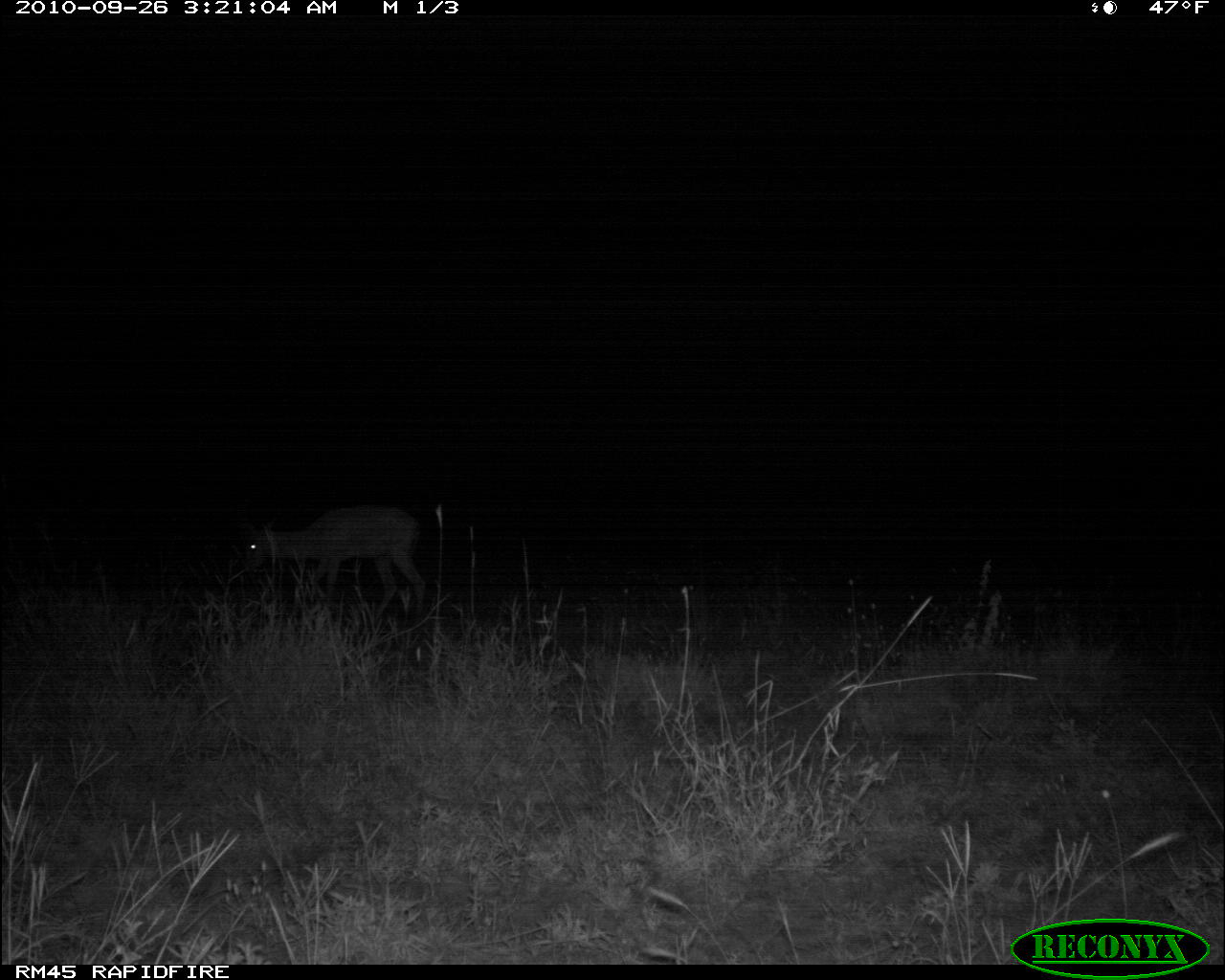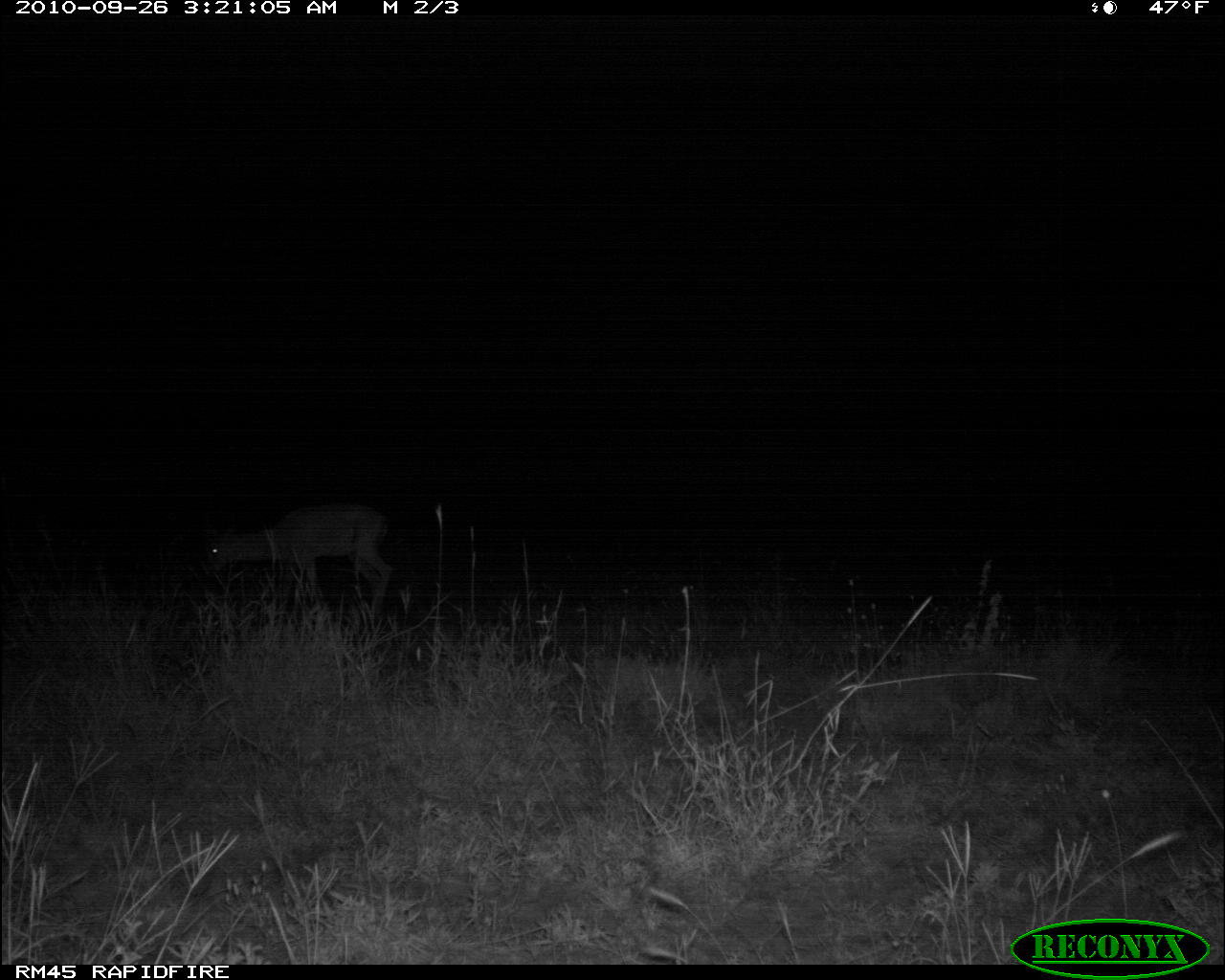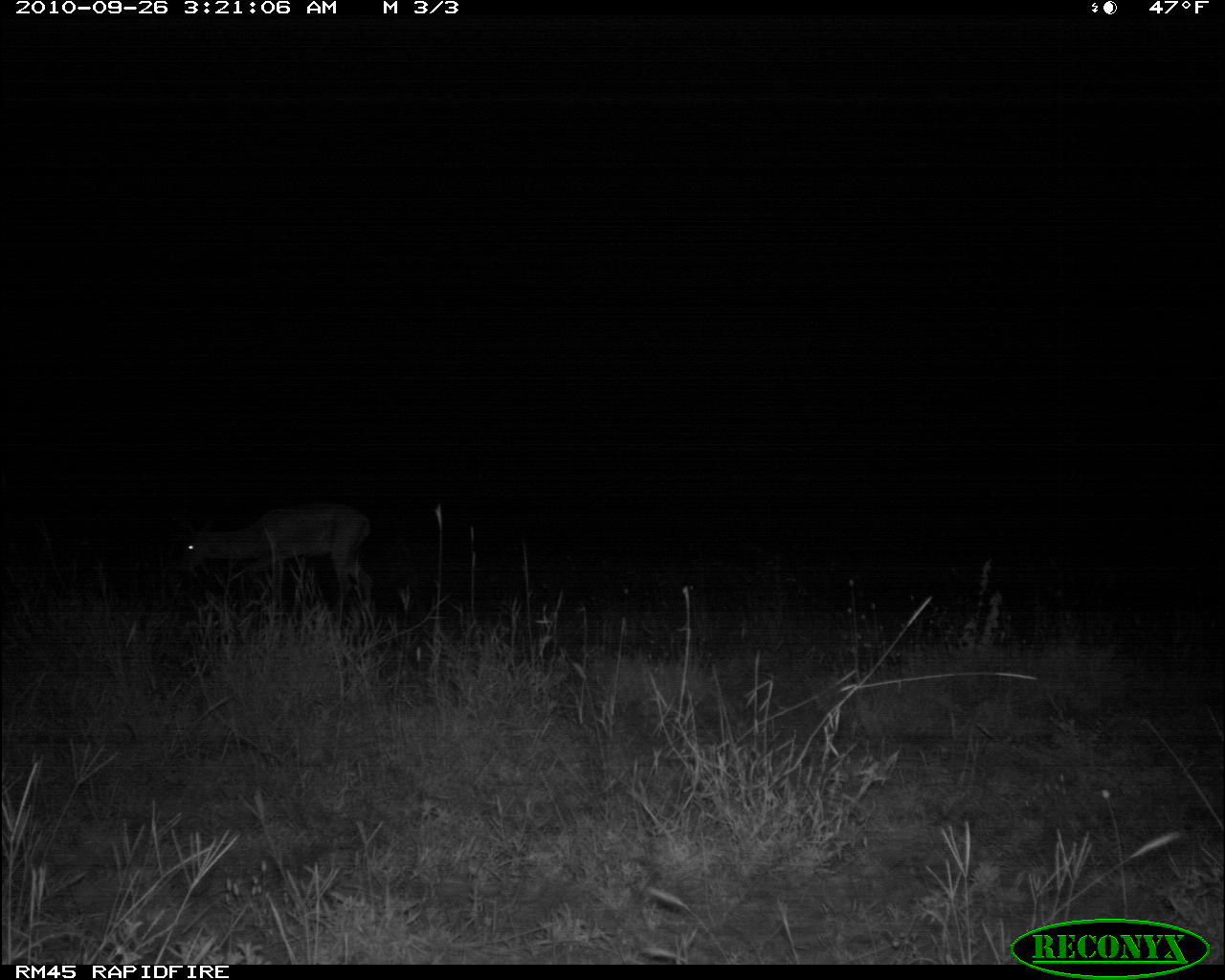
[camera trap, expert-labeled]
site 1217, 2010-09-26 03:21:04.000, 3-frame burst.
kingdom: Animalia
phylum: Chordata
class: Mammalia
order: Artiodactyla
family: Bovidae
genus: Nanger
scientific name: Nanger granti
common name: grant's gazelle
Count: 1.